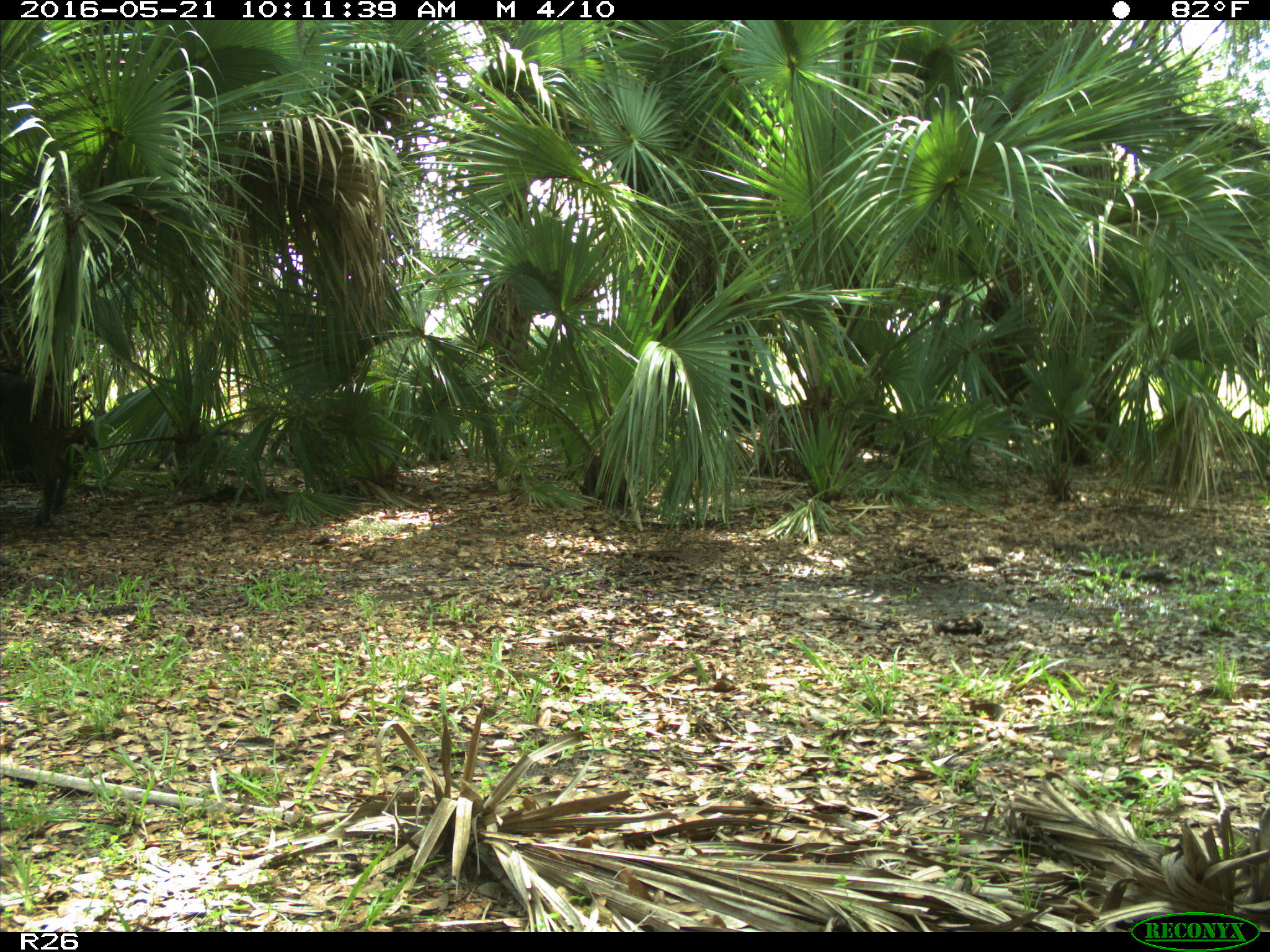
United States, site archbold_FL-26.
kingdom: Animalia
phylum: Chordata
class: Mammalia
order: Artiodactyla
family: Suidae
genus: Sus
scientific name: Sus scrofa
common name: wild boar